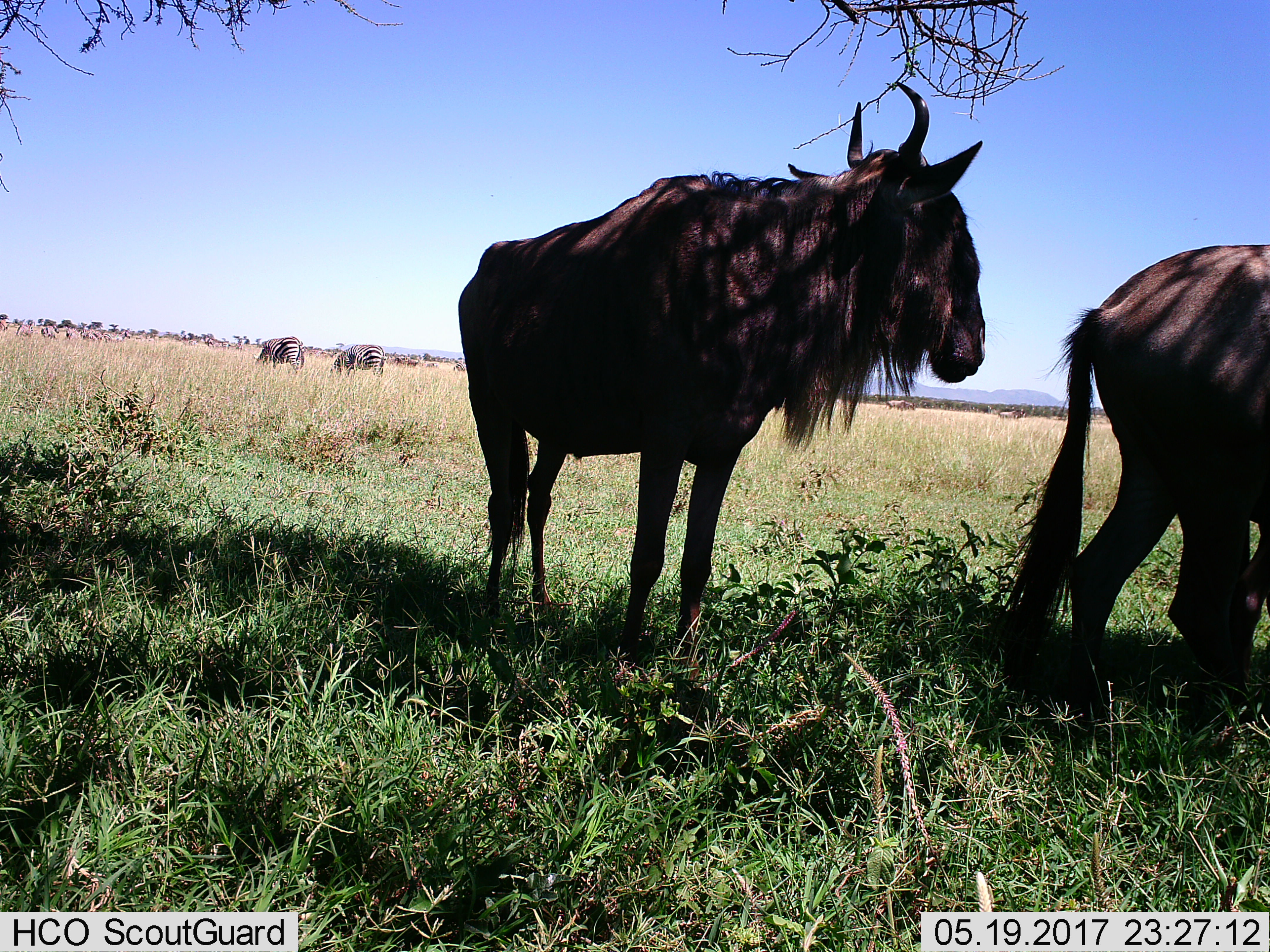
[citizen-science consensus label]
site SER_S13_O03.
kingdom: Animalia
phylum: Chordata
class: Mammalia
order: Artiodactyla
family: Bovidae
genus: Connochaetes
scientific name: Connochaetes taurinus taurinus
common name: blue wildebeest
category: wildebeestblue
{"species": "wildebeestblue (blue wildebeest) (Connochaetes taurinus taurinus)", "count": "2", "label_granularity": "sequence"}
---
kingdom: Animalia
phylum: Chordata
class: Mammalia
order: Perissodactyla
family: Equidae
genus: Equus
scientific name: Equus quagga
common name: plains zebra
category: zebraplains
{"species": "zebraplains (plains zebra) (Equus quagga)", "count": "11-50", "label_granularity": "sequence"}